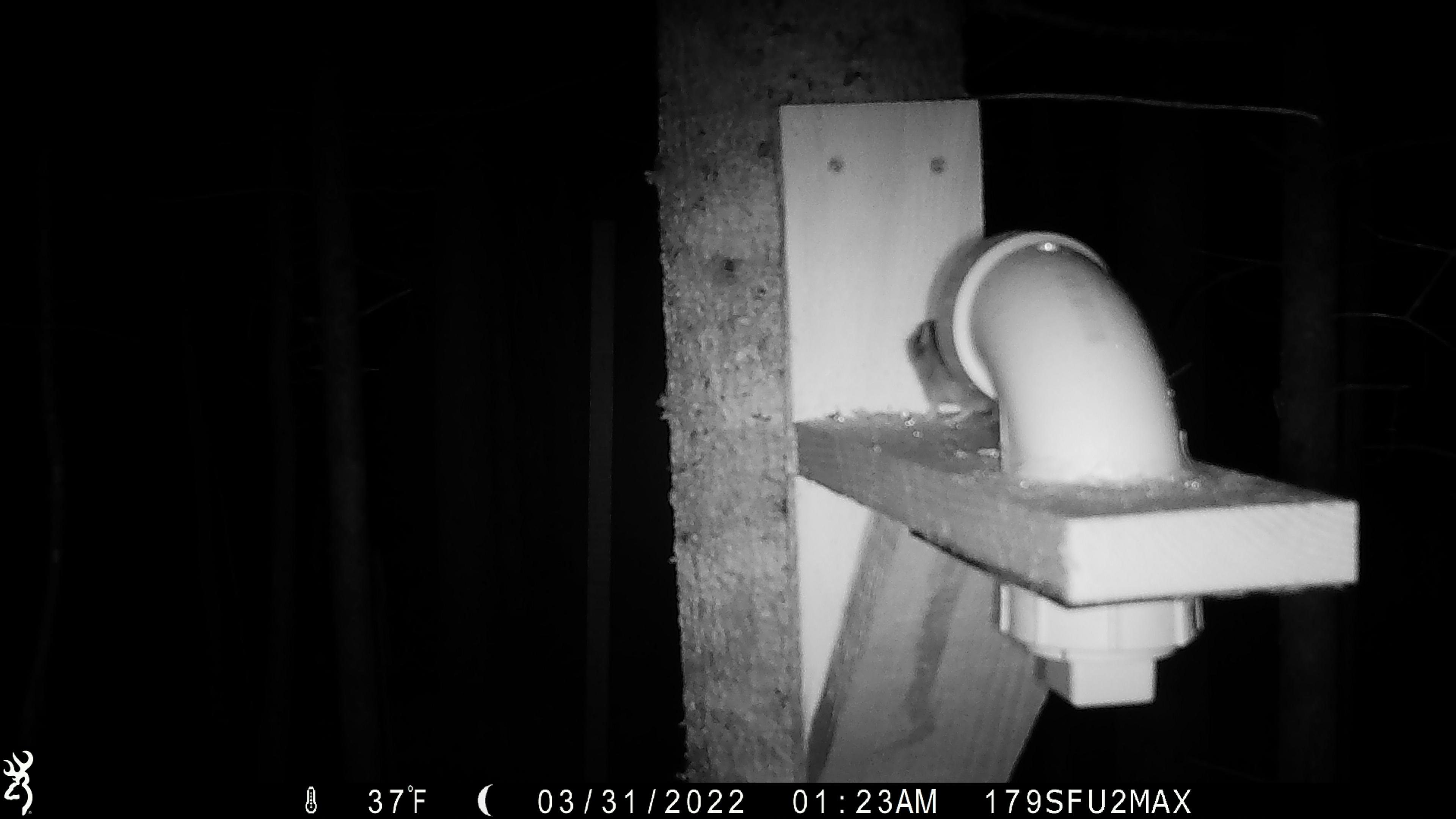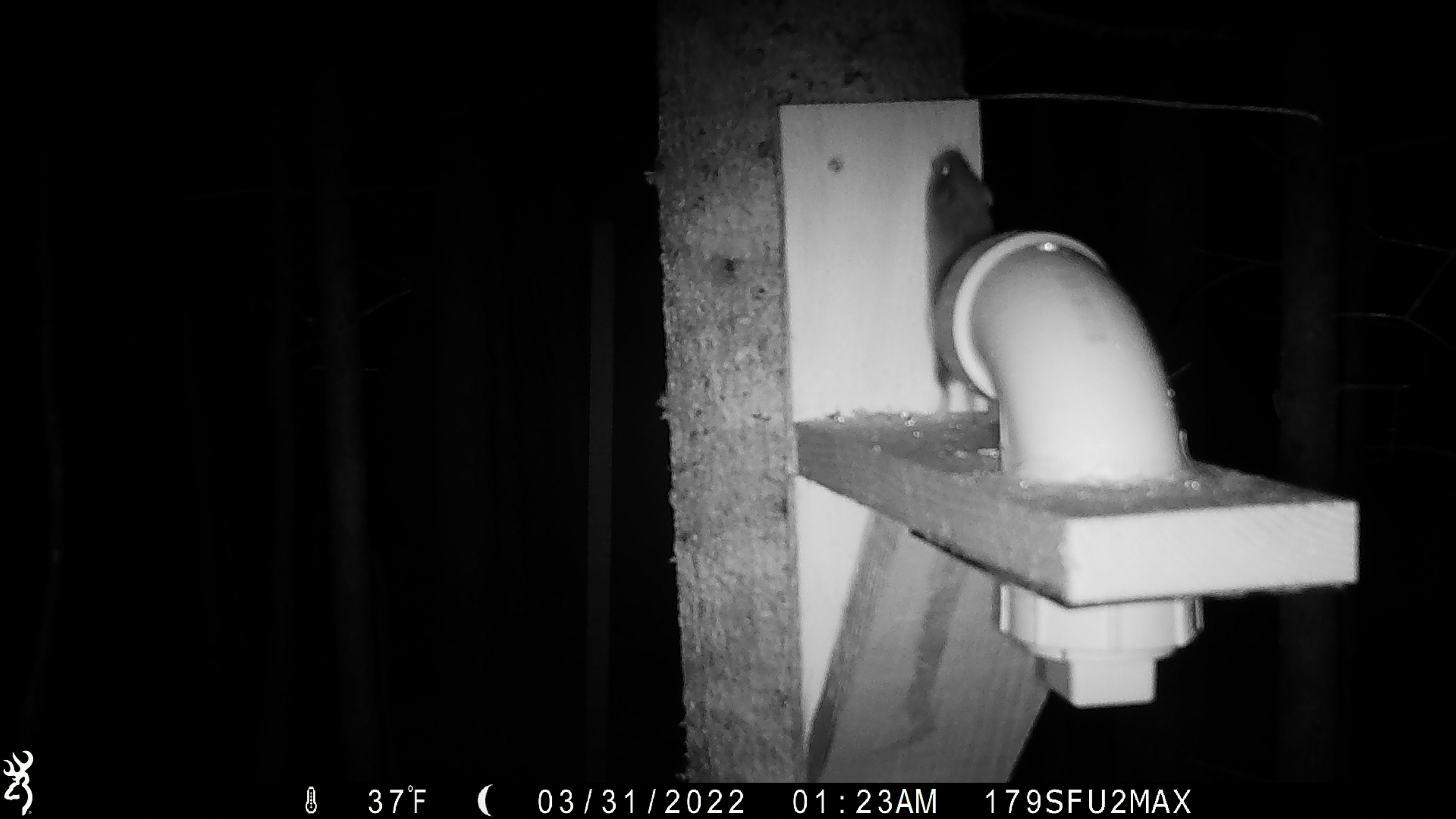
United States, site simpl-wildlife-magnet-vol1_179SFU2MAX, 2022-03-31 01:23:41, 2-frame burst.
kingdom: Animalia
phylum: Chordata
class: Mammalia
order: Rodentia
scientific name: Rodentia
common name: mouse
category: mouse sp.